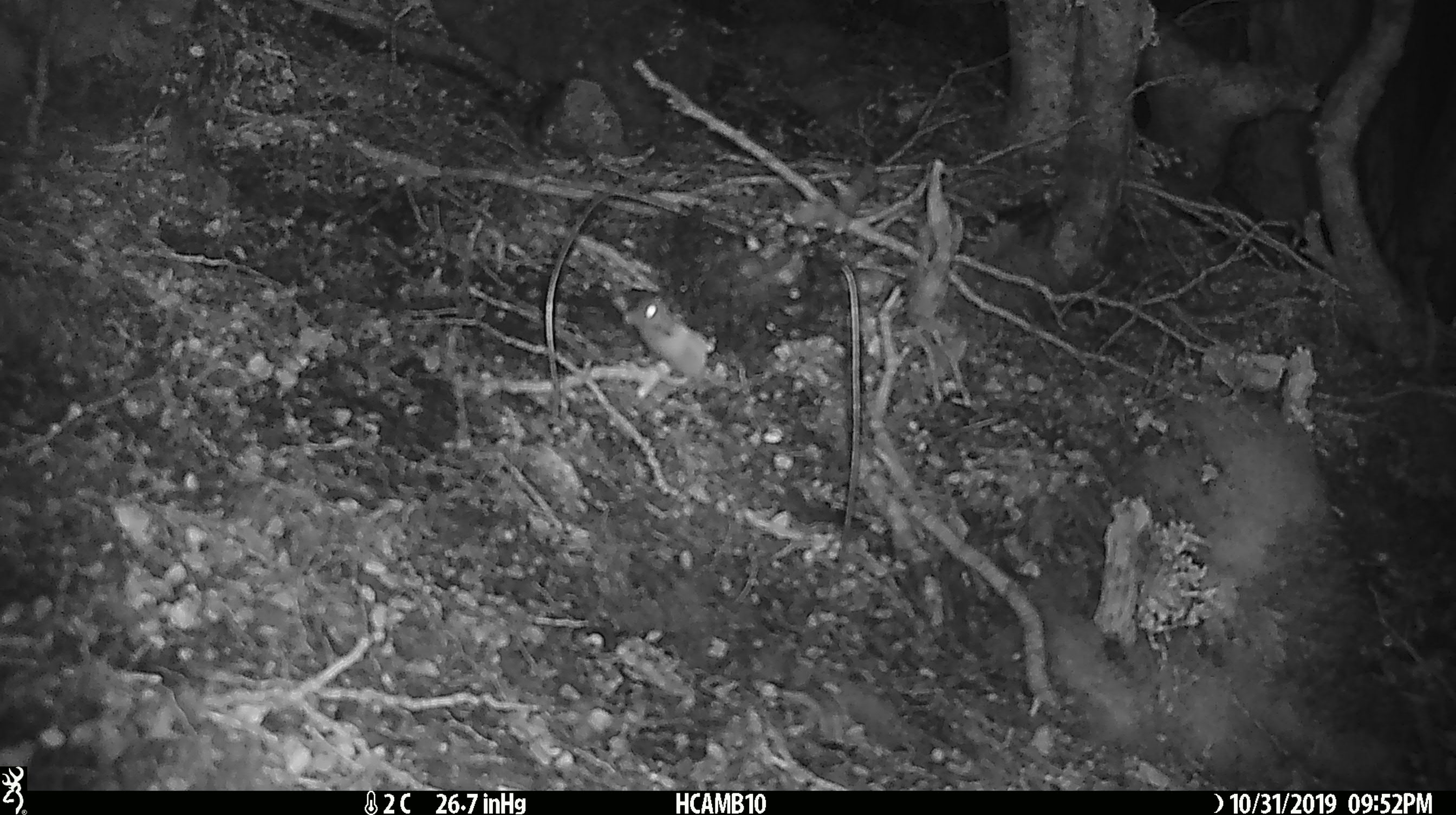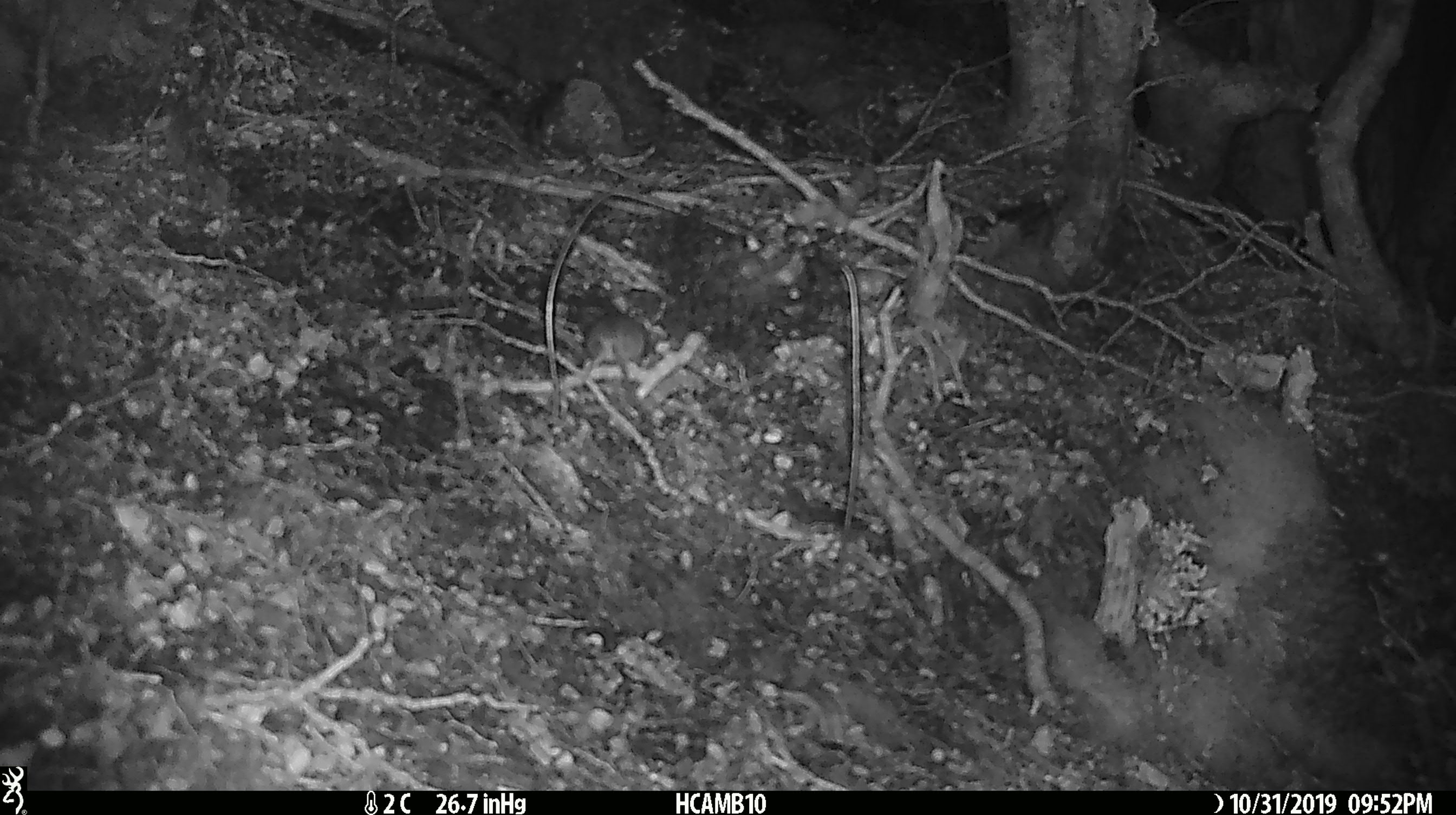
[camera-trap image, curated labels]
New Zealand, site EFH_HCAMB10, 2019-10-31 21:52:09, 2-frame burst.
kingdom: Animalia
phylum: Chordata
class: Mammalia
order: Rodentia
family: Muridae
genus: Mus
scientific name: Mus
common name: mouse